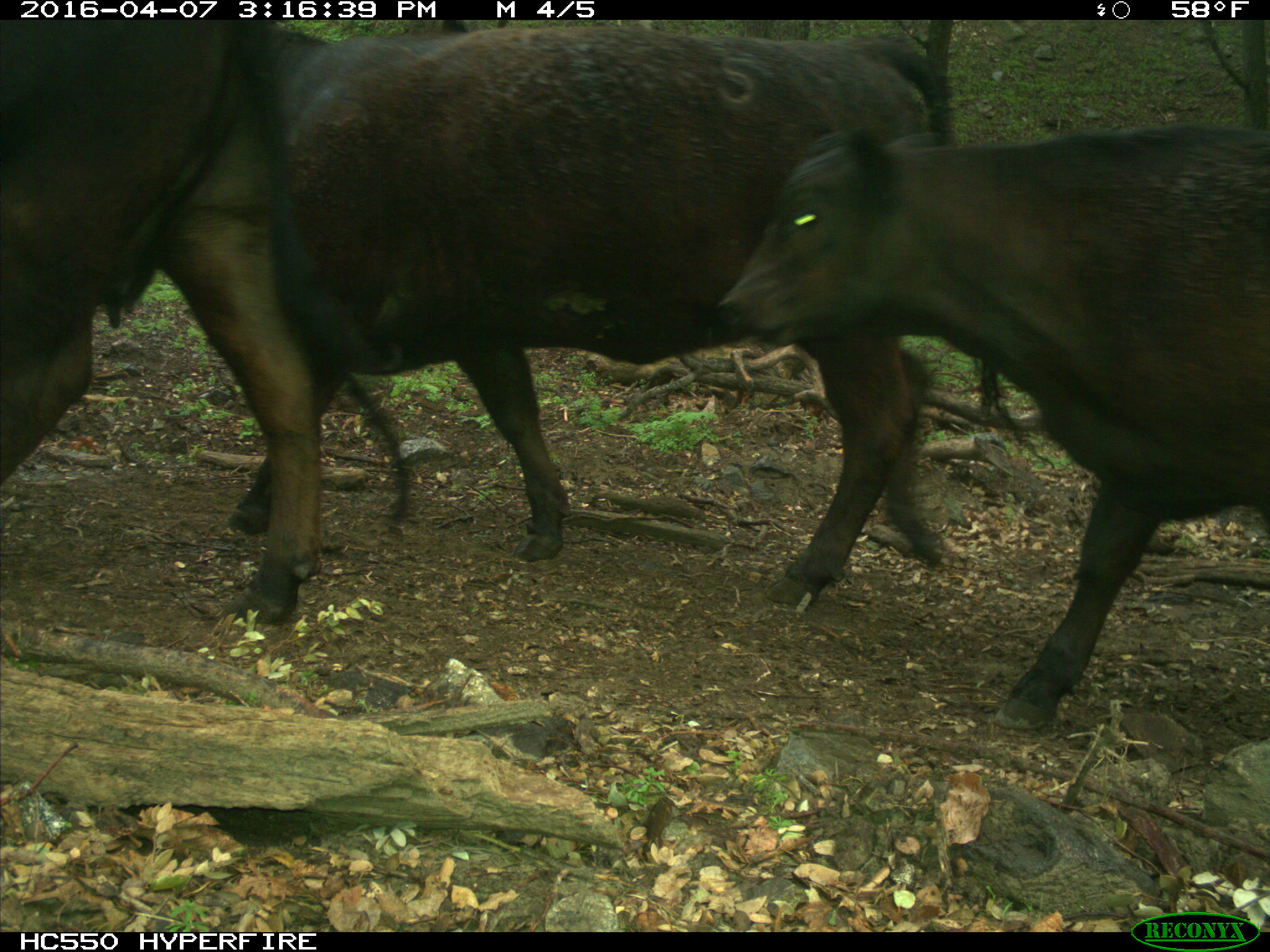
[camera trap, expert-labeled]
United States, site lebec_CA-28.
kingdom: Animalia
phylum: Chordata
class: Mammalia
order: Artiodactyla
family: Bovidae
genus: Bos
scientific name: Bos taurus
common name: domestic cow